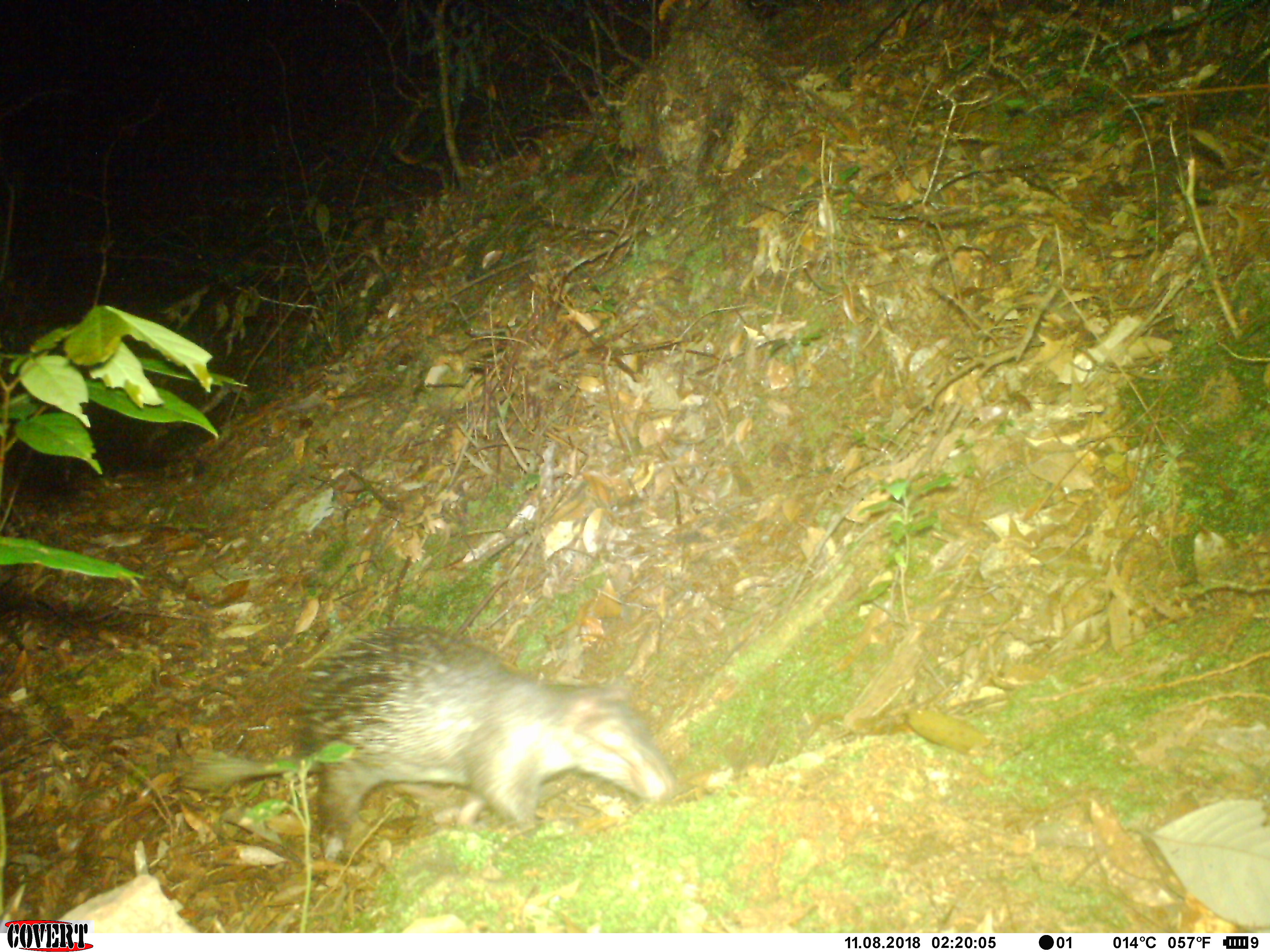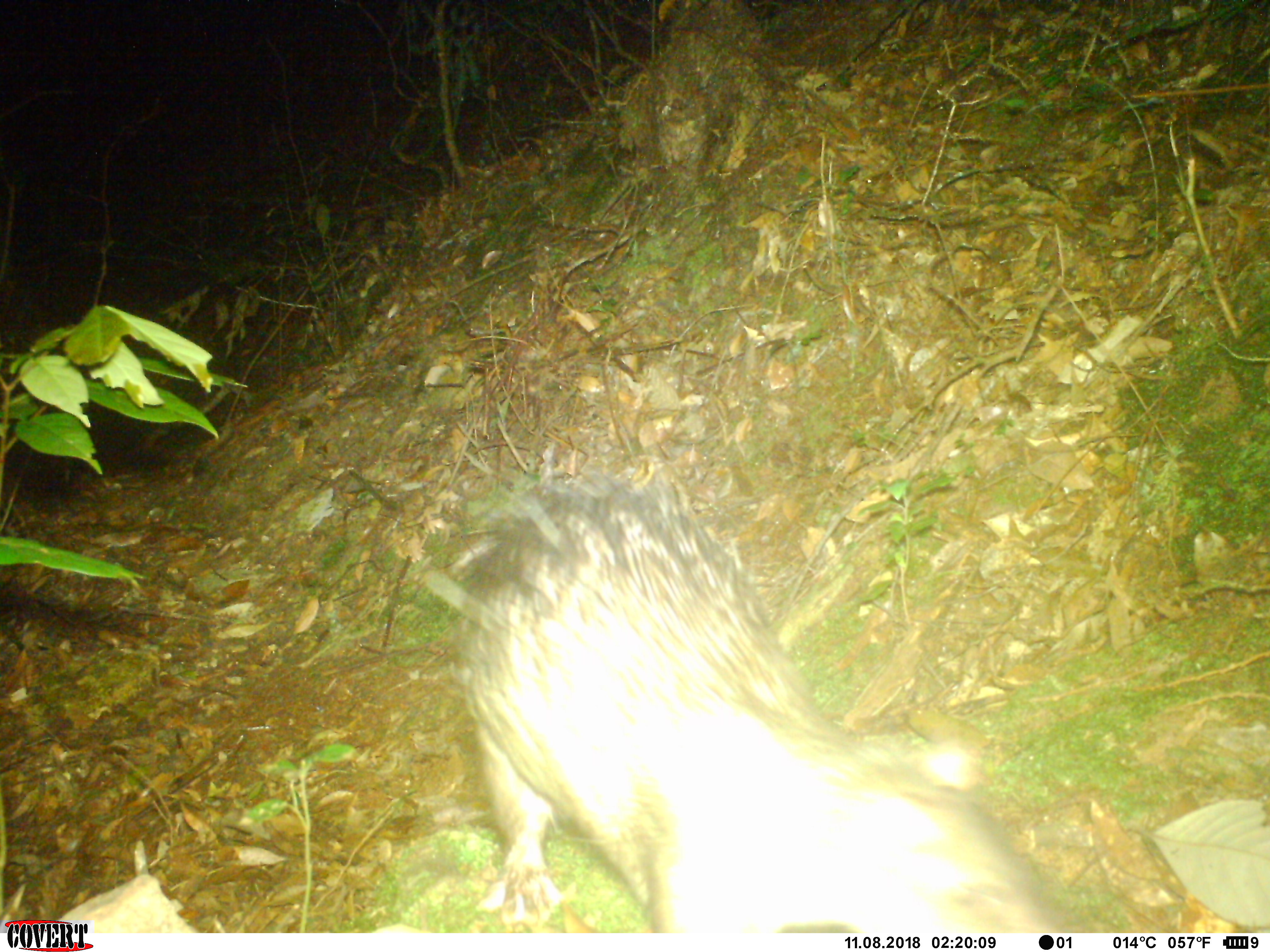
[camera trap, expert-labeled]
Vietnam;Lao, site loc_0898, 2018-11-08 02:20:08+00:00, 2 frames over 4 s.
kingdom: Animalia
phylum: Chordata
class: Mammalia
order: Rodentia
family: Hystricidae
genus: Atherurus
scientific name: Atherurus macrourus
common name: asiatic brush-tailed porcupine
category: asiatic brush tailed porcupine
Asiatic brush tailed porcupine (asiatic brush-tailed porcupine) (Atherurus macrourus). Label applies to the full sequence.